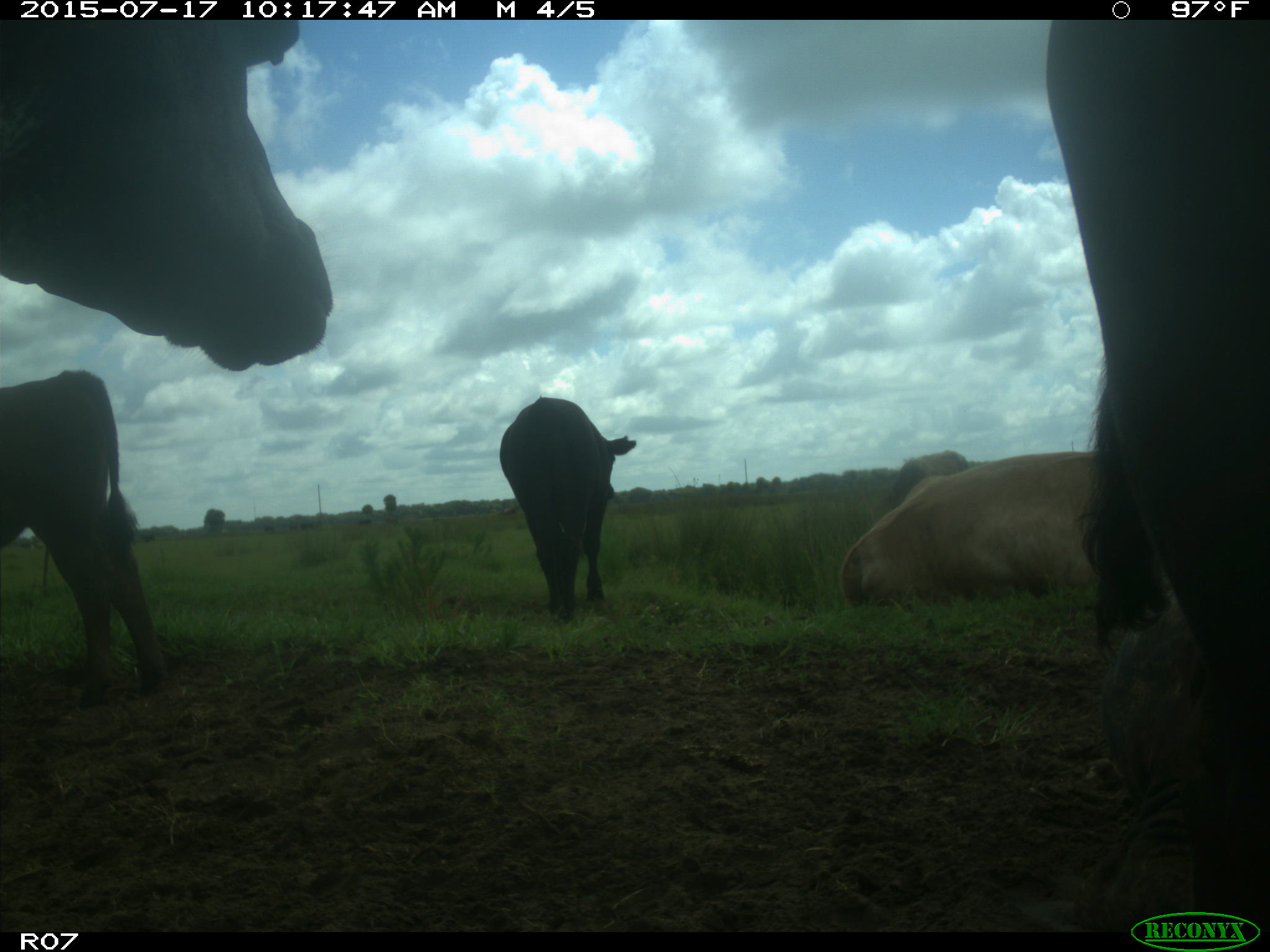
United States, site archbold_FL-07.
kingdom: Animalia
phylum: Chordata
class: Mammalia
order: Artiodactyla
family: Bovidae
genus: Bos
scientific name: Bos taurus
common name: domestic cow